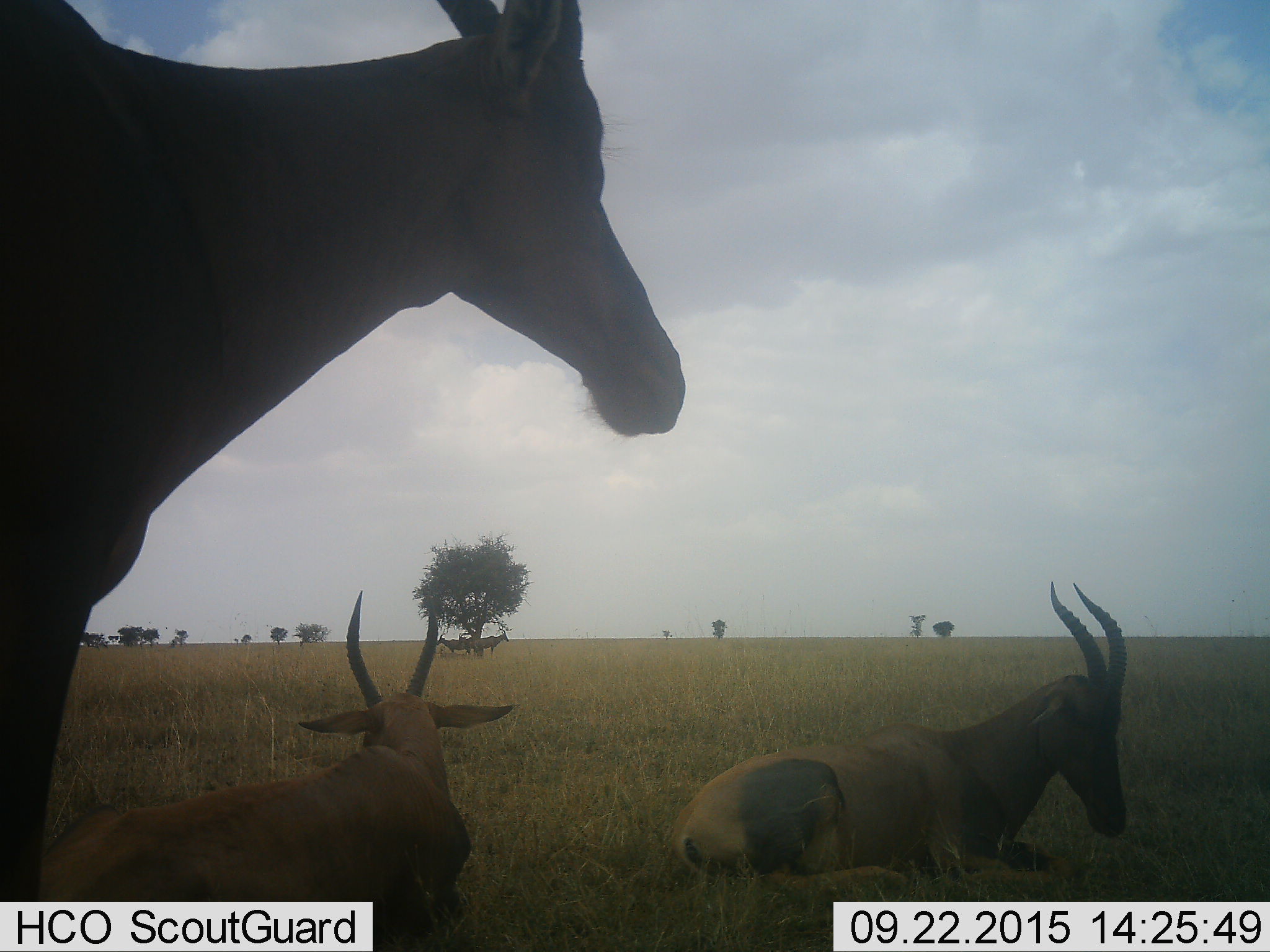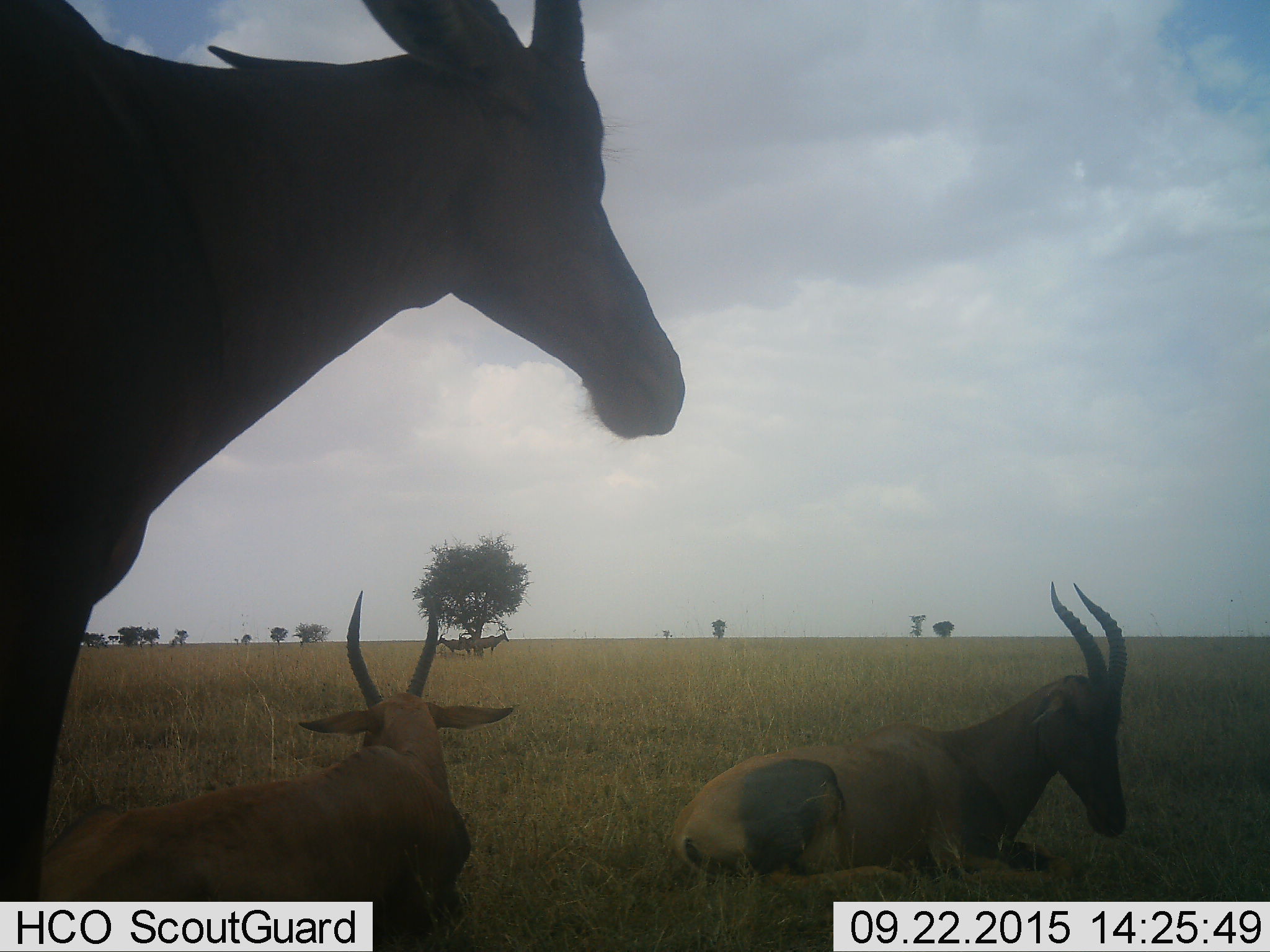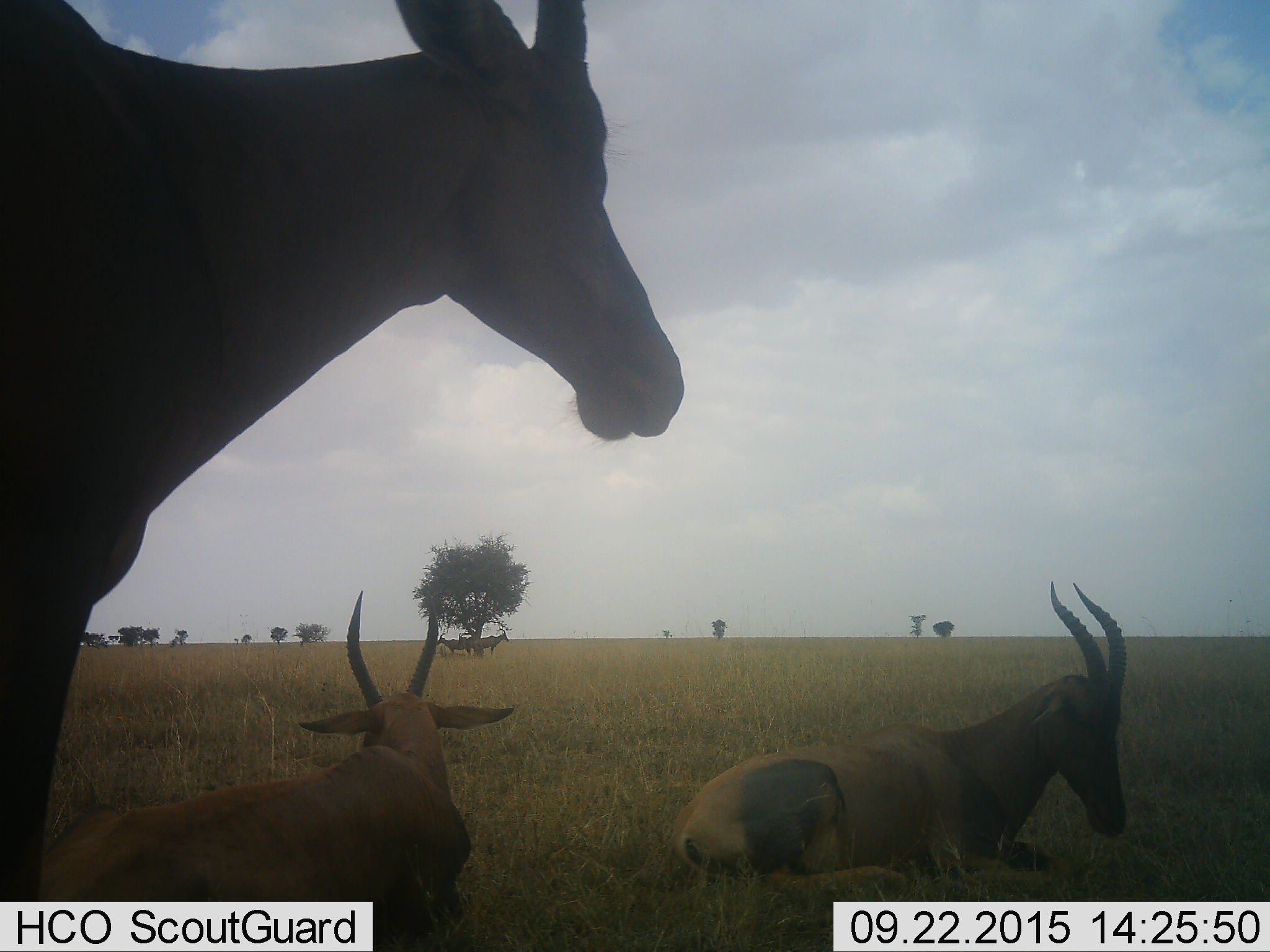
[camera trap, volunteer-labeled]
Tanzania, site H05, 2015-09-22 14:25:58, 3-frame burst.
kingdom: Animalia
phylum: Chordata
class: Mammalia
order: Artiodactyla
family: Bovidae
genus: Alcelaphus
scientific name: Alcelaphus buselaphus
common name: hartebeest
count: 3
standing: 50%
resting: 100%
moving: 0%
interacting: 0%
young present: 0%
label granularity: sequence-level